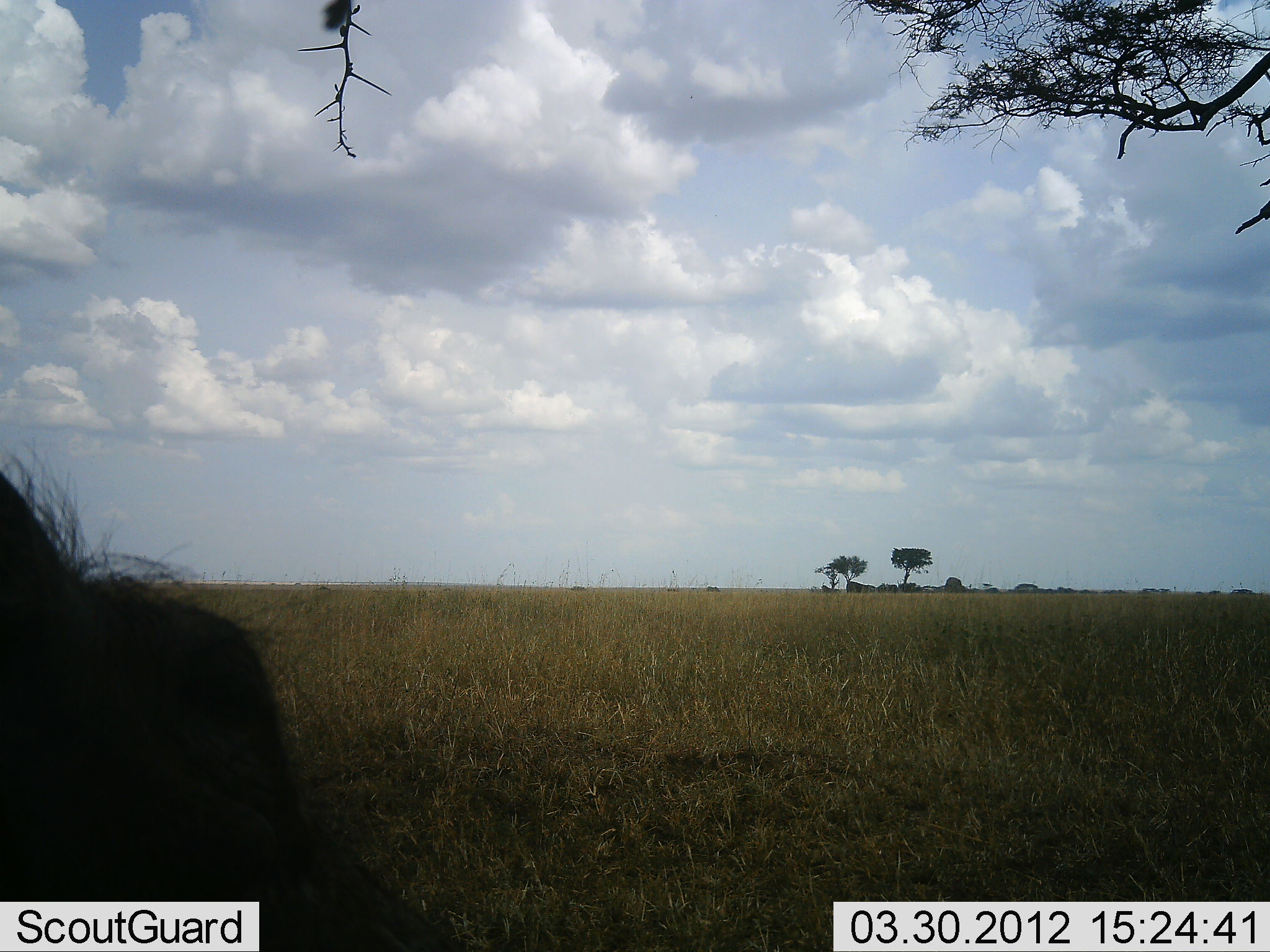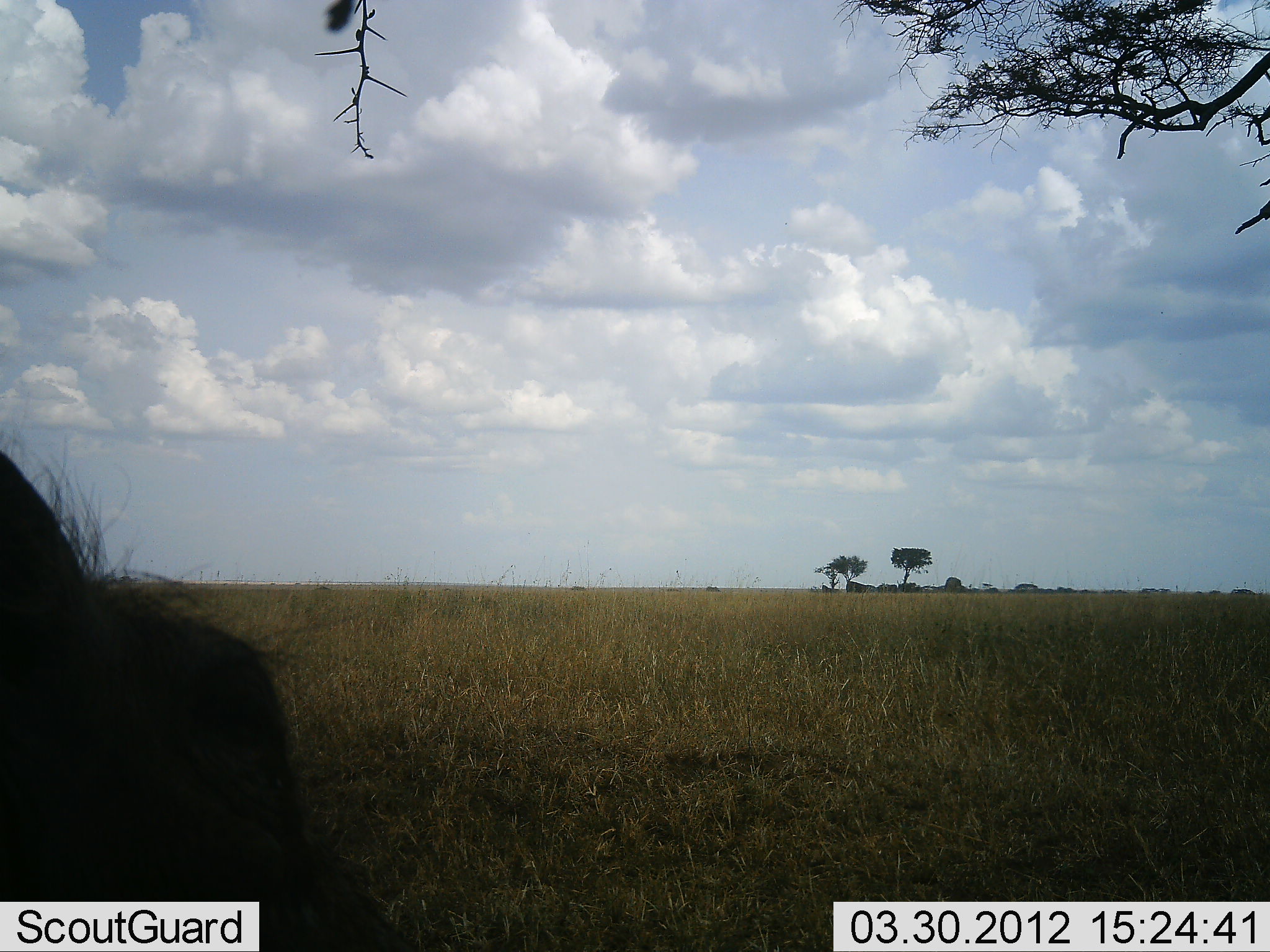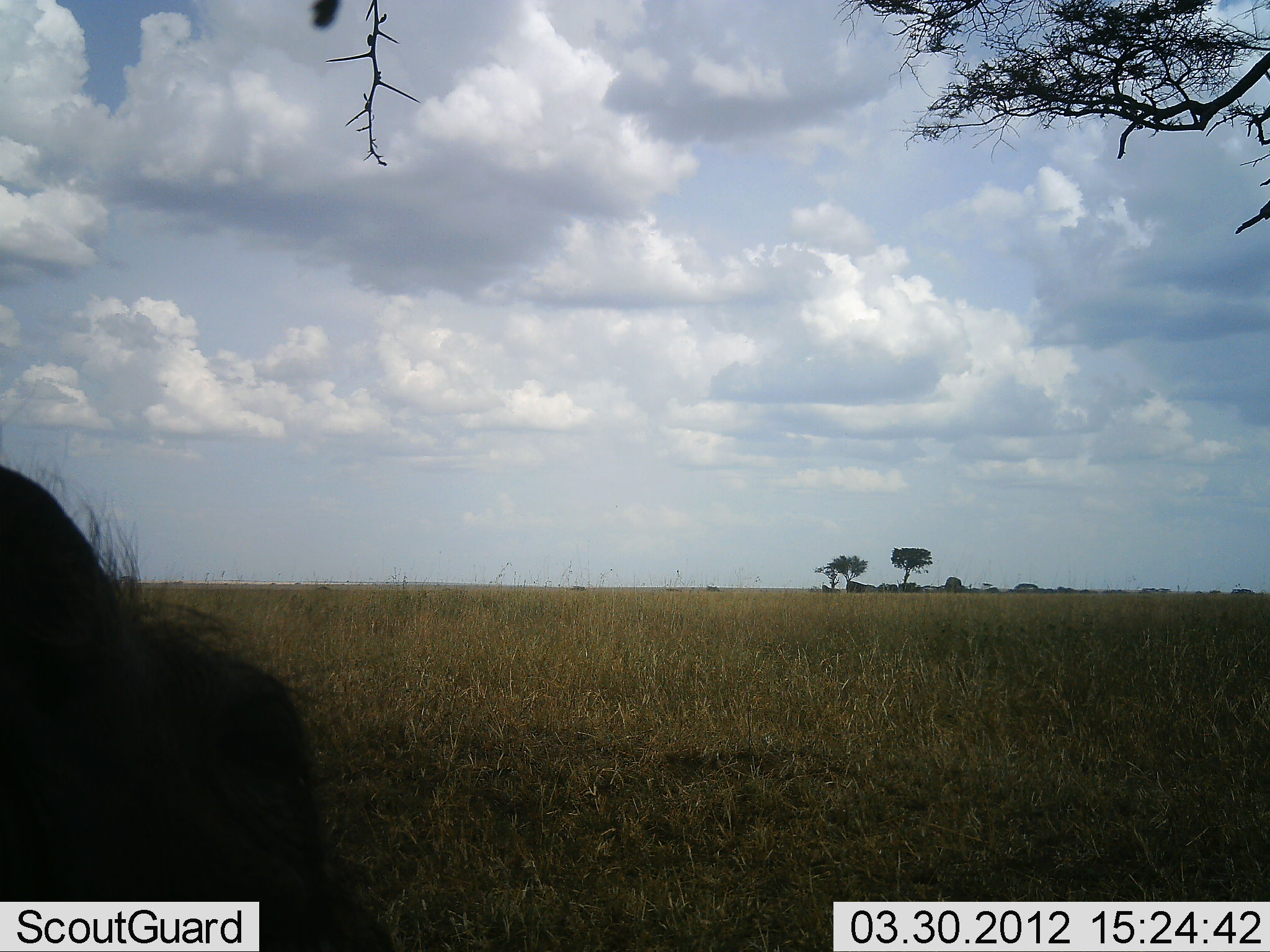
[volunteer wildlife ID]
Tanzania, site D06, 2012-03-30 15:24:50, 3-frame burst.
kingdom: Animalia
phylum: Chordata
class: Mammalia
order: Artiodactyla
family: Bovidae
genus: Connochaetes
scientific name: Connochaetes taurinus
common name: blue wildebeest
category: wildebeest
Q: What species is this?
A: Wildebeest (blue wildebeest) (Connochaetes taurinus).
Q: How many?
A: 1.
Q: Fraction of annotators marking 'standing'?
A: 44%.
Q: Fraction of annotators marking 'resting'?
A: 22%.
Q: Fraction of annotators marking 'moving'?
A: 0%.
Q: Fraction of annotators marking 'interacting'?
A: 0%.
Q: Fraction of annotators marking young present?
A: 0%.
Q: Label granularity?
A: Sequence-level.